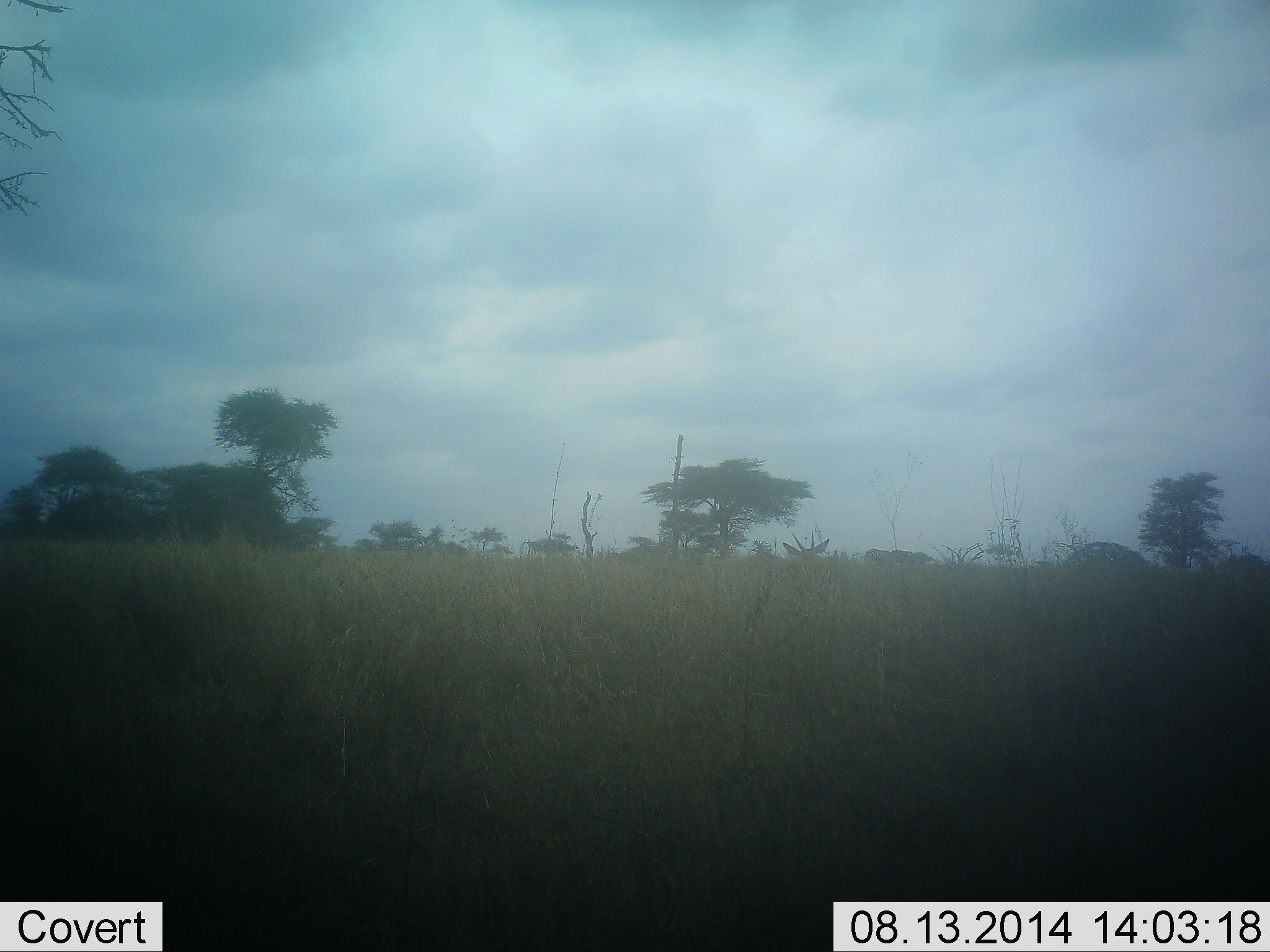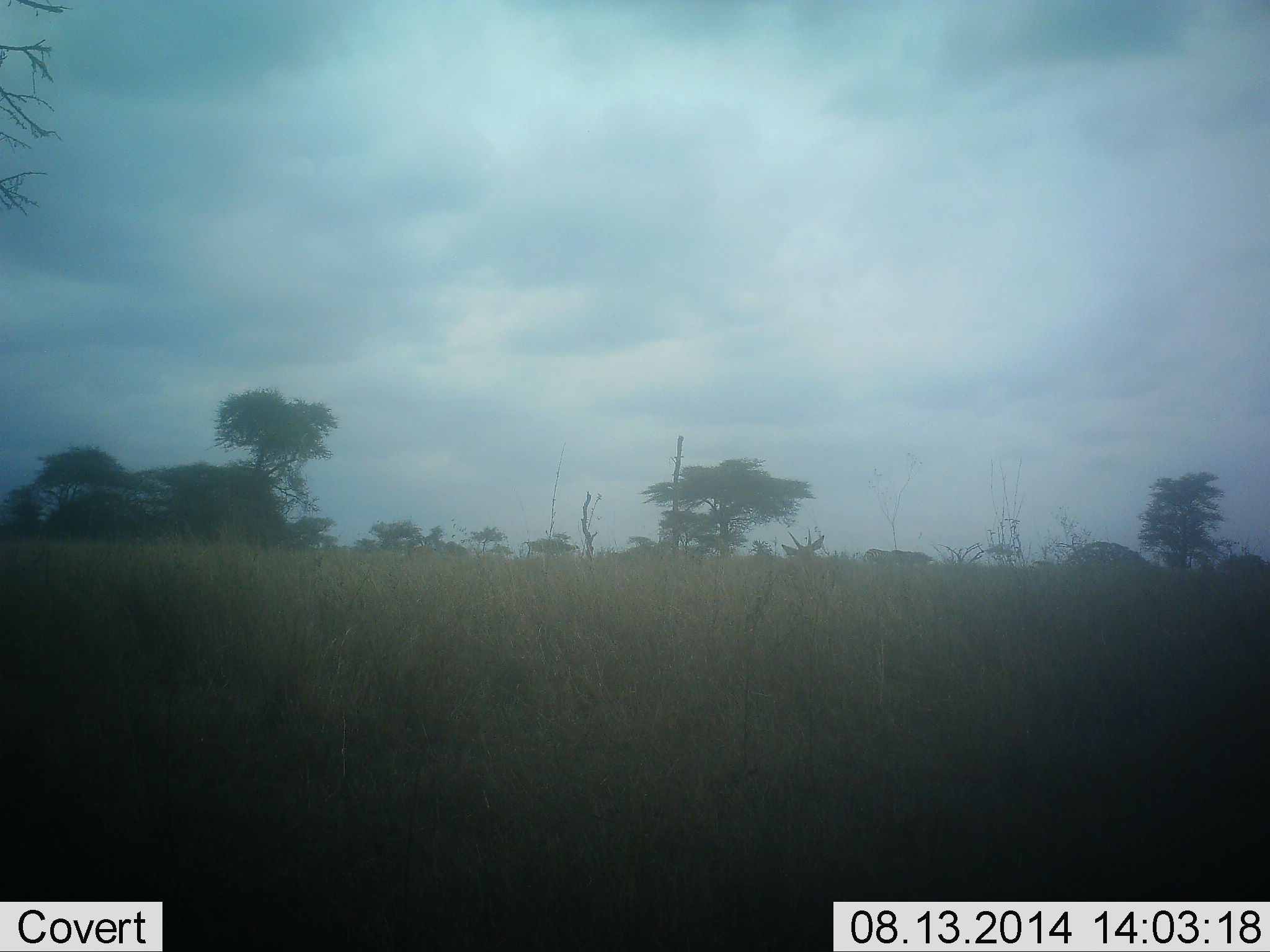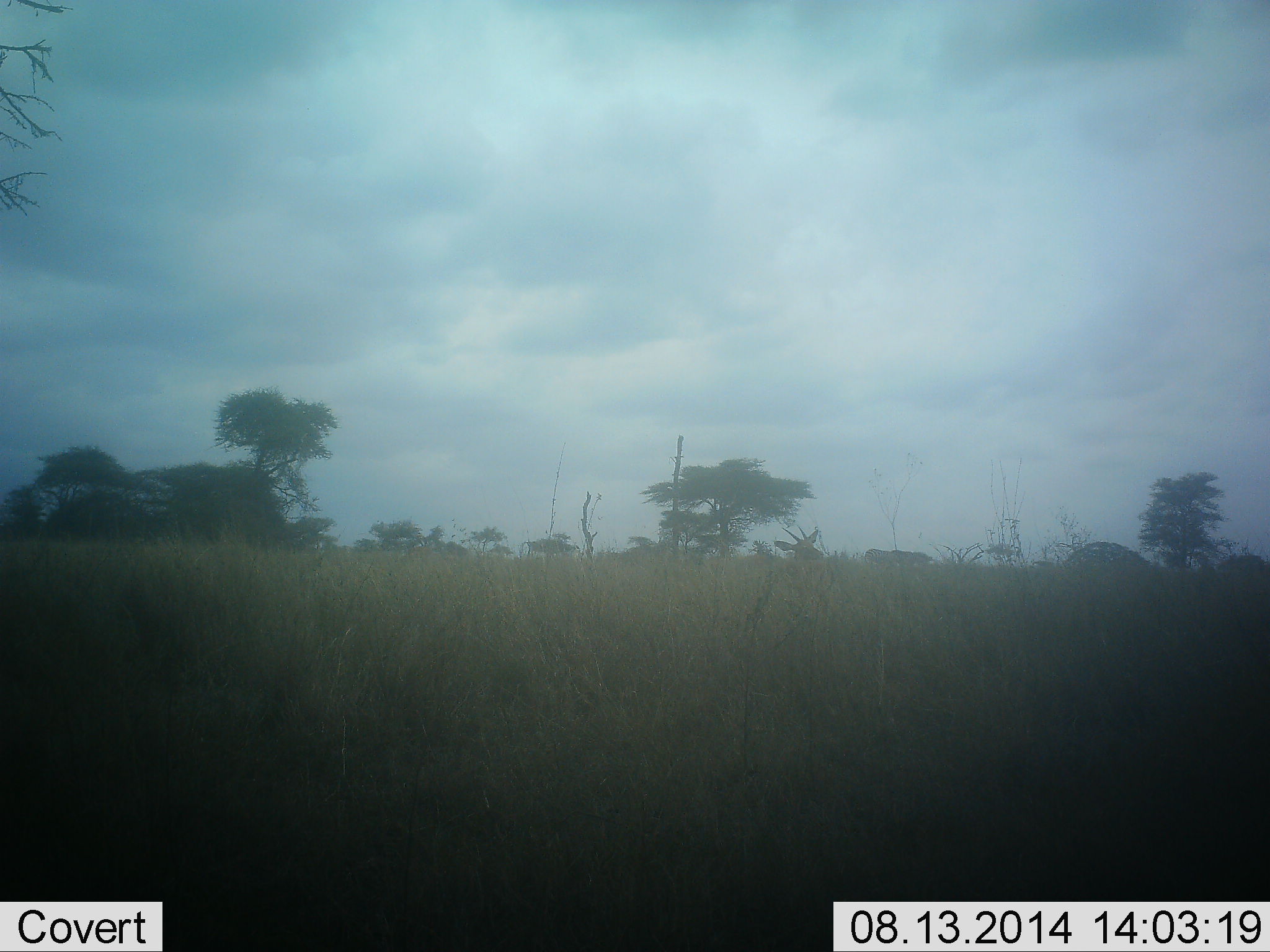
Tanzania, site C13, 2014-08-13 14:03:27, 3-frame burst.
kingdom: Animalia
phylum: Chordata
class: Mammalia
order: Artiodactyla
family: Bovidae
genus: Nanger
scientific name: Nanger granti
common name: grant's gazelle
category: gazellegrants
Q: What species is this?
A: Gazellegrants (grant's gazelle) (Nanger granti).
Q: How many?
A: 1.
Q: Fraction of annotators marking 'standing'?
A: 62%.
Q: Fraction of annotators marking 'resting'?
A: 0%.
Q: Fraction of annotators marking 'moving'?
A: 12%.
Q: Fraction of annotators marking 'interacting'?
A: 0%.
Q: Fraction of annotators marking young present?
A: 0%.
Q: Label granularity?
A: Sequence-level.